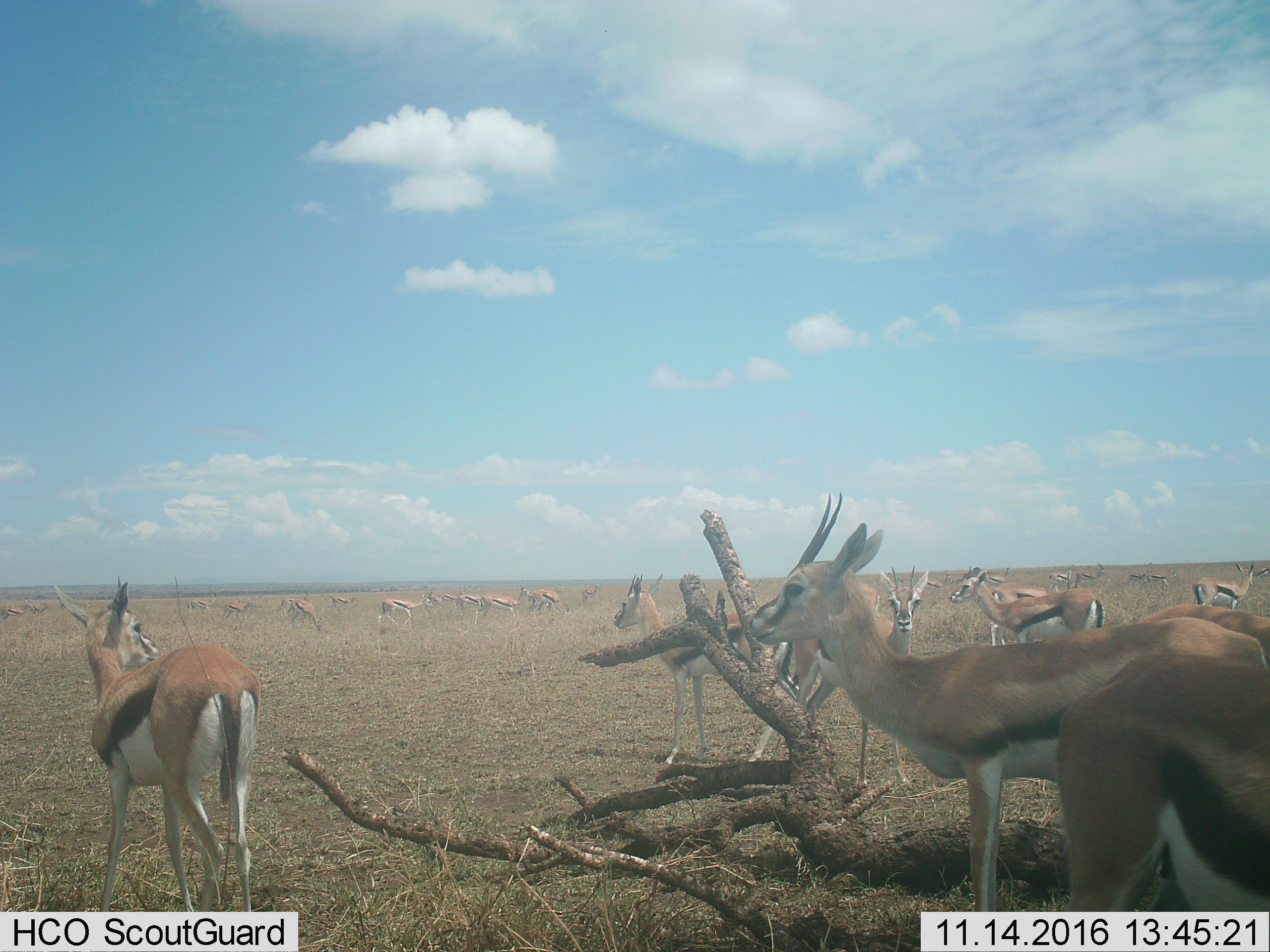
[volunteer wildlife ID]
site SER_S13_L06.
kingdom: Animalia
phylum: Chordata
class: Mammalia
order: Artiodactyla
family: Bovidae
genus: Eudorcas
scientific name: Eudorcas thomsonii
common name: thomson's gazelle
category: gazellethomsons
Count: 11-50.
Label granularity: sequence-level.